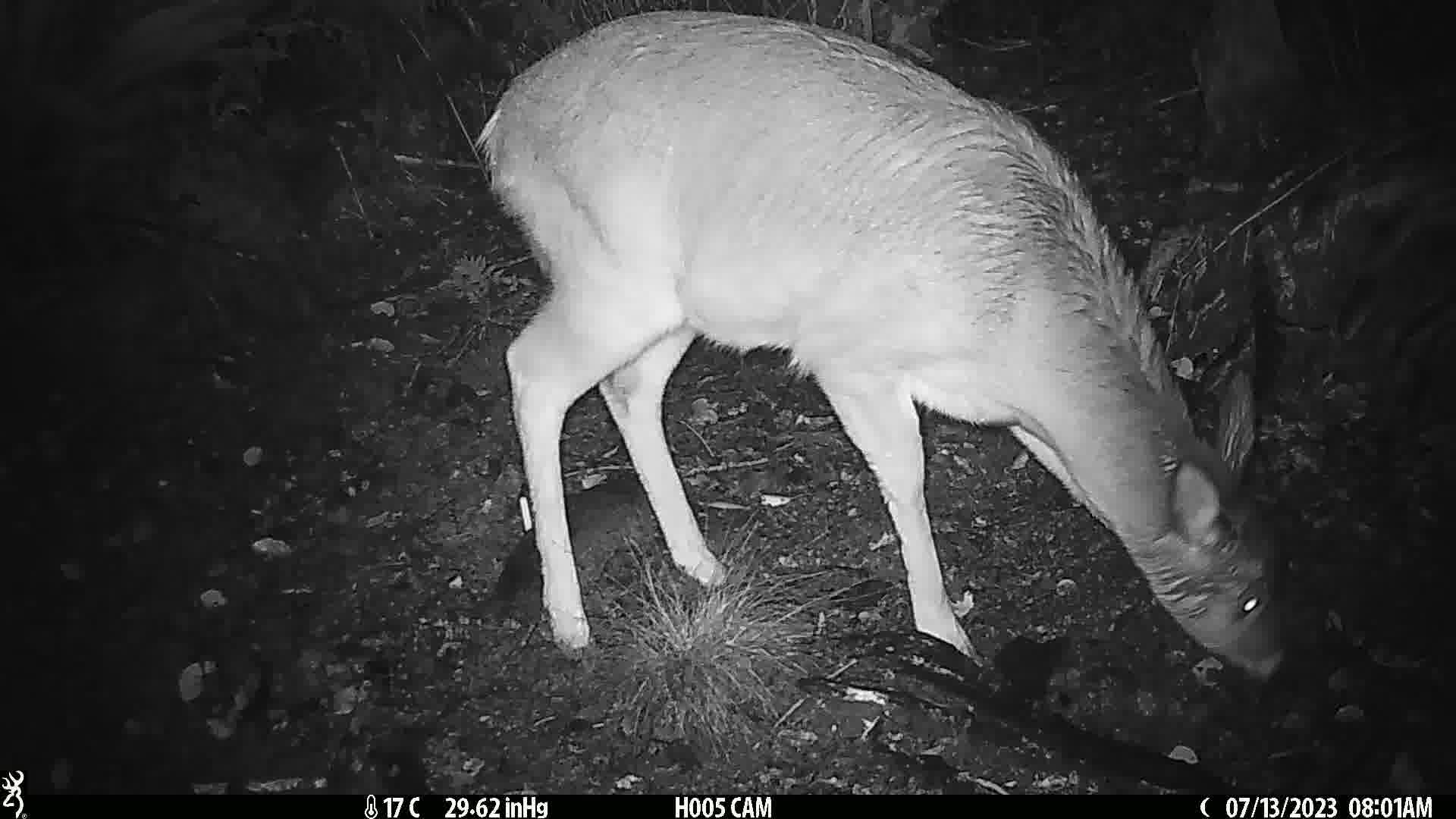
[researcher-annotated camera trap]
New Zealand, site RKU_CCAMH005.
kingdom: Animalia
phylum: Chordata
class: Mammalia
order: Artiodactyla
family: Cervidae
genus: Odocoileus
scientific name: Odocoileus virginianus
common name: white-tailed deer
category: white tailed deer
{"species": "white tailed deer (white-tailed deer) (Odocoileus virginianus)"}